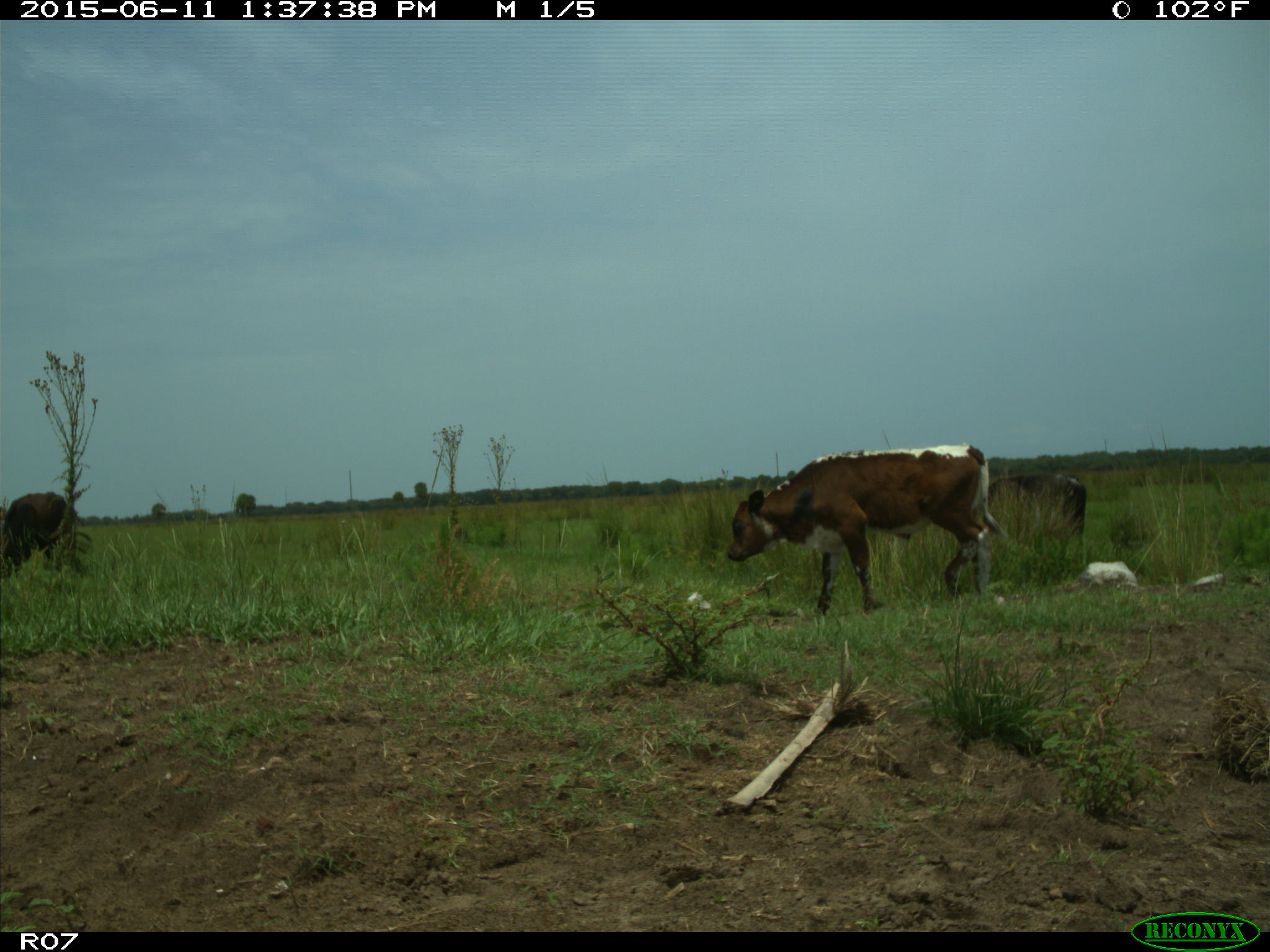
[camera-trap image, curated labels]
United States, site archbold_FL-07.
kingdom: Animalia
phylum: Chordata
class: Mammalia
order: Artiodactyla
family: Bovidae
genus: Bos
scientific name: Bos taurus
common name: domestic cow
Bos taurus (domestic cow).